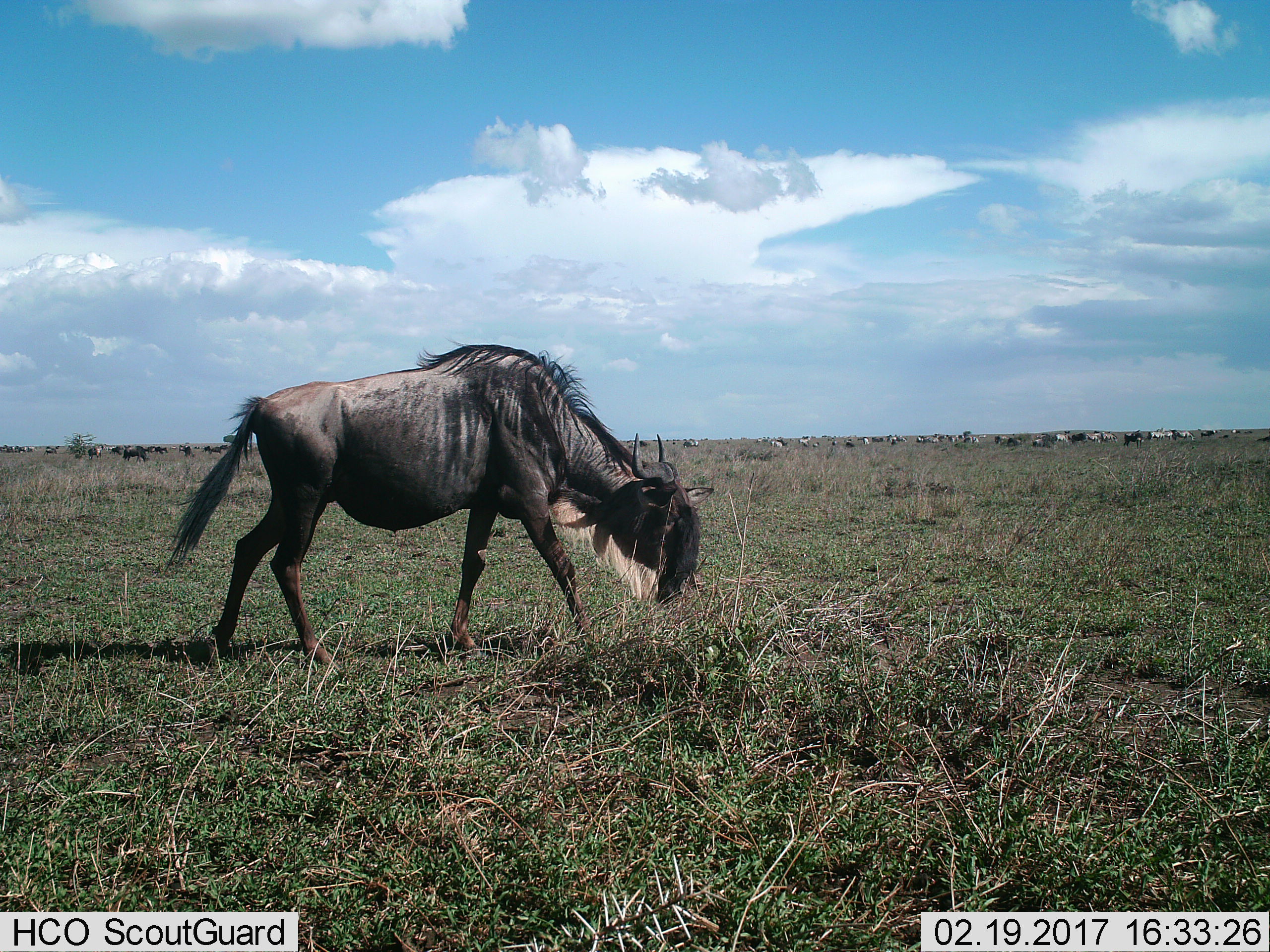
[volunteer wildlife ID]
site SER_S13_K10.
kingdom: Animalia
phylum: Chordata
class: Mammalia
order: Artiodactyla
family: Bovidae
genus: Connochaetes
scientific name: Connochaetes taurinus taurinus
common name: blue wildebeest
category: wildebeestblue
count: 11-50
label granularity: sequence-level